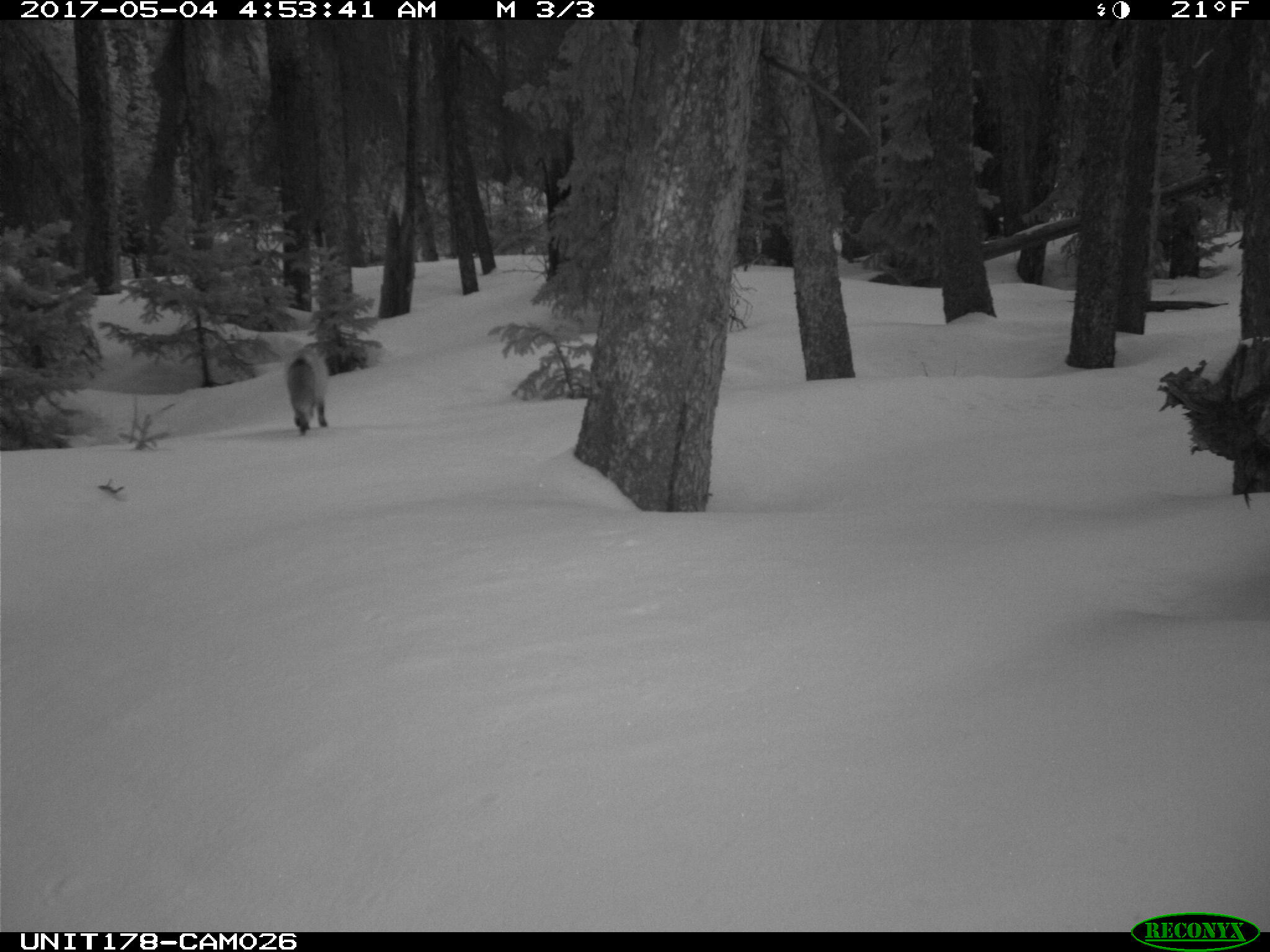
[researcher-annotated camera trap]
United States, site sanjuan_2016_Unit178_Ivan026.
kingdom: Animalia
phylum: Chordata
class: Mammalia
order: Carnivora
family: Canidae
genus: Vulpes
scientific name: Vulpes vulpes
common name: red fox